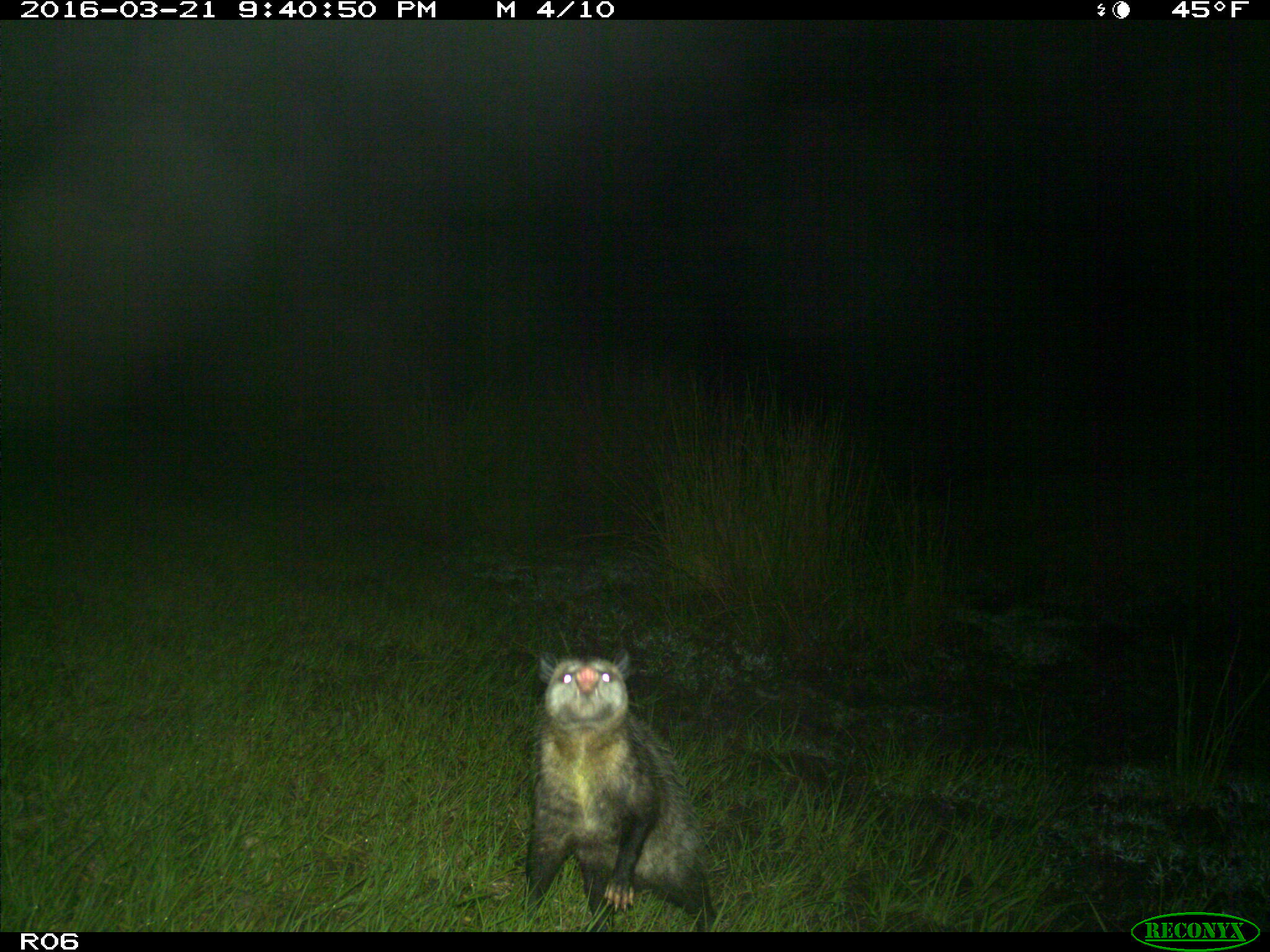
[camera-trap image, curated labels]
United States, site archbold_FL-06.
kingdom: Animalia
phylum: Chordata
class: Mammalia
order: Didelphimorphia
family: Didelphidae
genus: Didelphis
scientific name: Didelphis virginiana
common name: virginia opossum